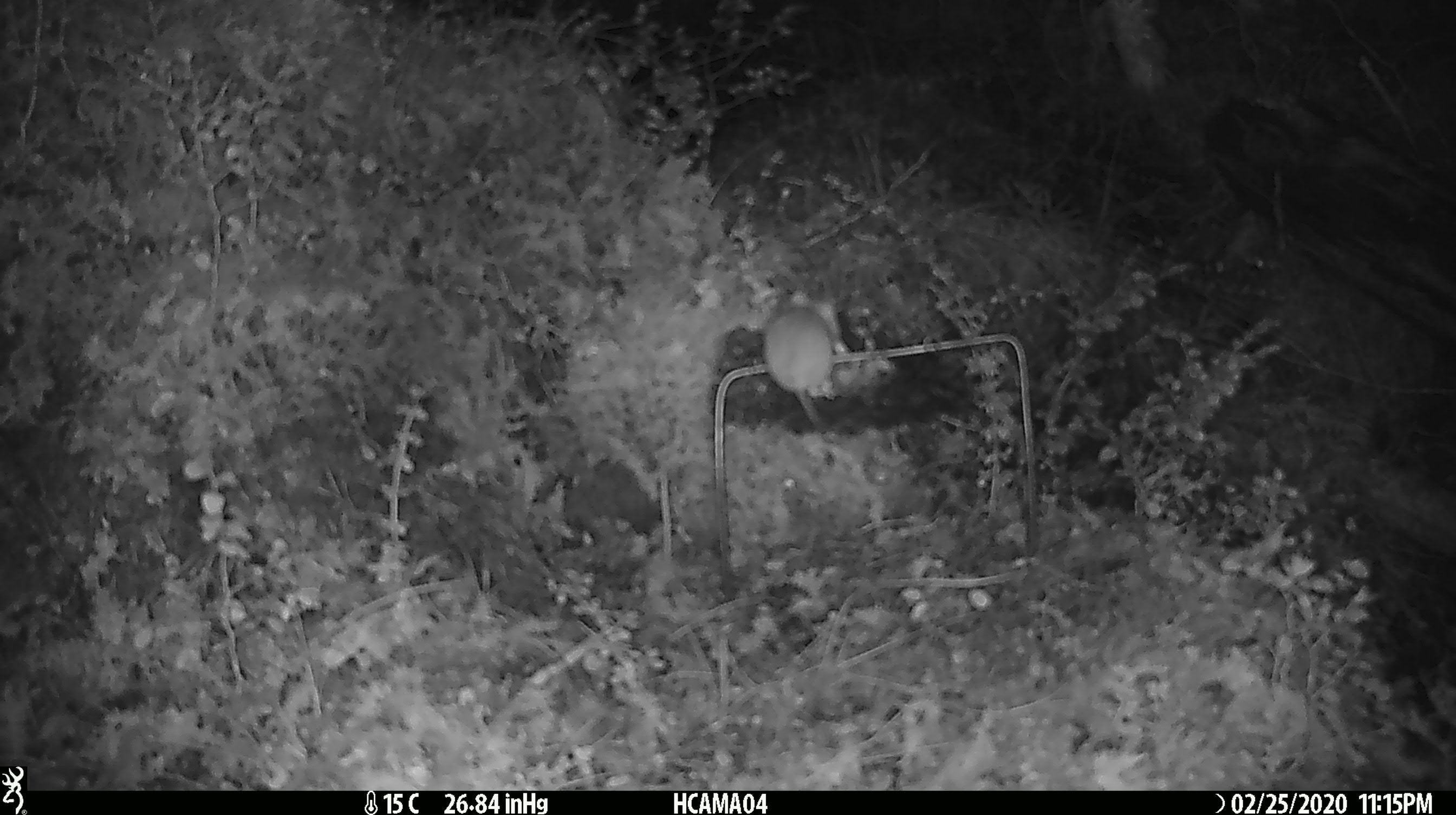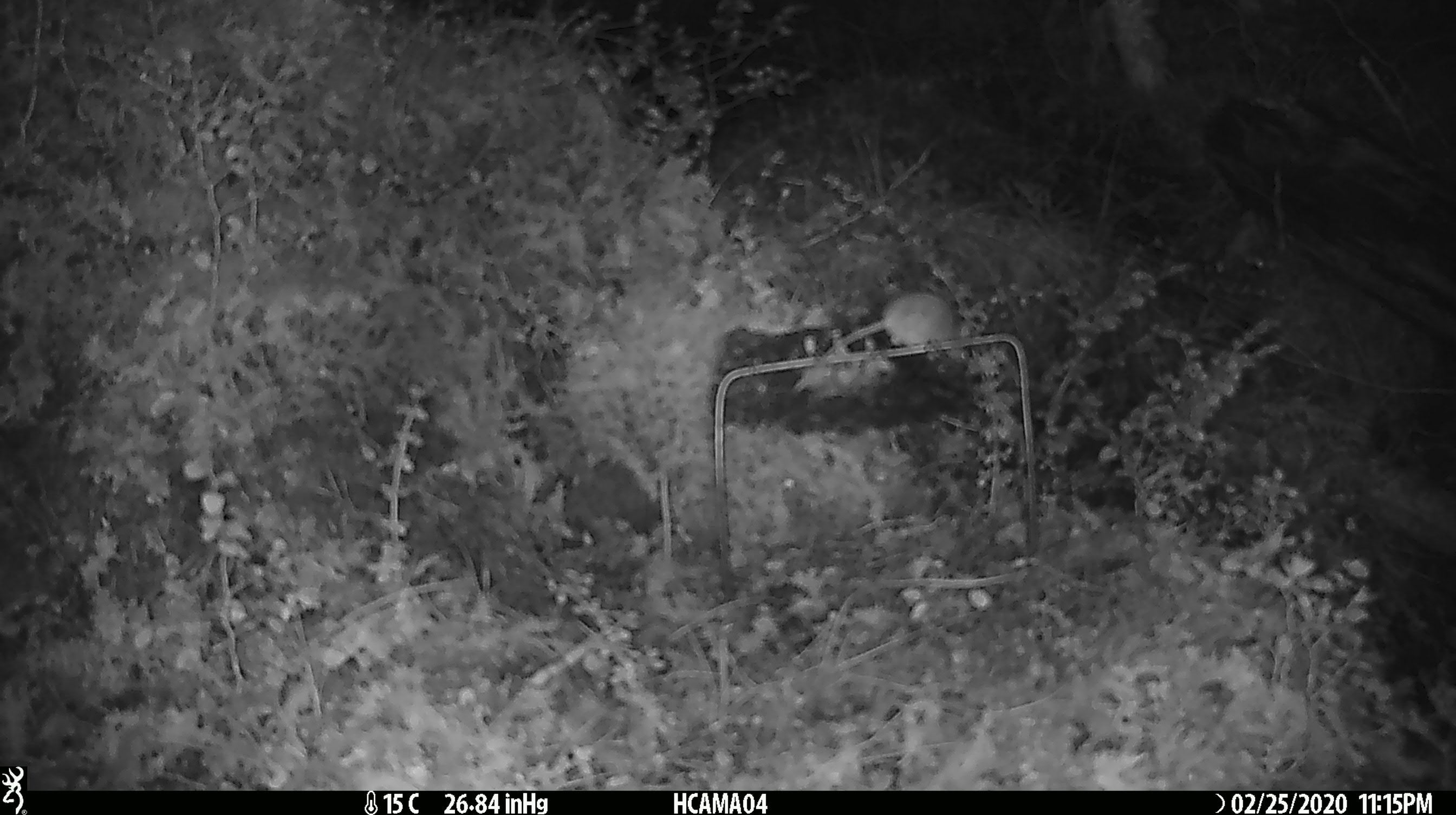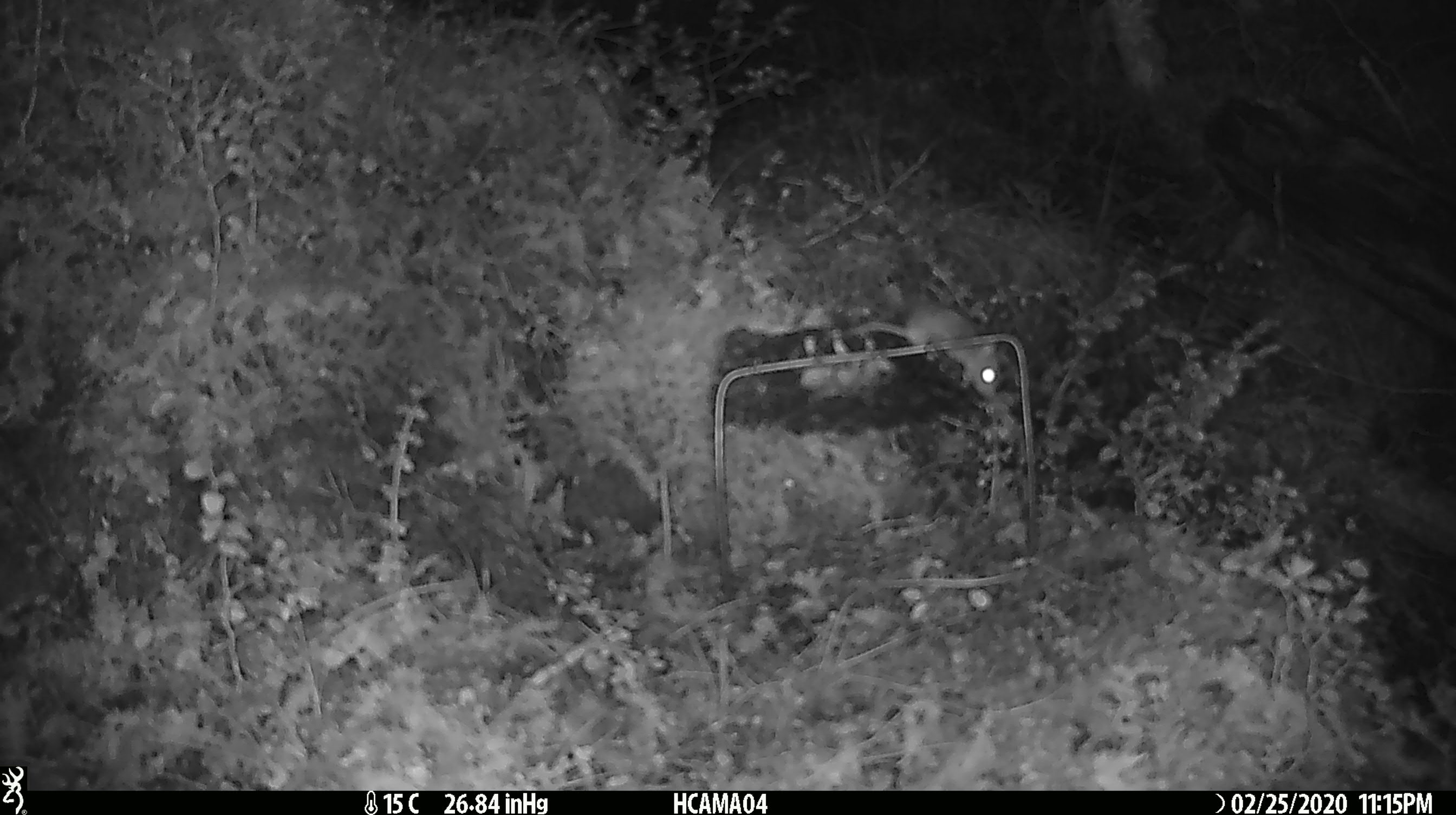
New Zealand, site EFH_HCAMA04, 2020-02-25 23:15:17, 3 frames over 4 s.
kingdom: Animalia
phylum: Chordata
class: Mammalia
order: Rodentia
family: Muridae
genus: Mus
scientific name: Mus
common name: mouse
Mouse (Mus).